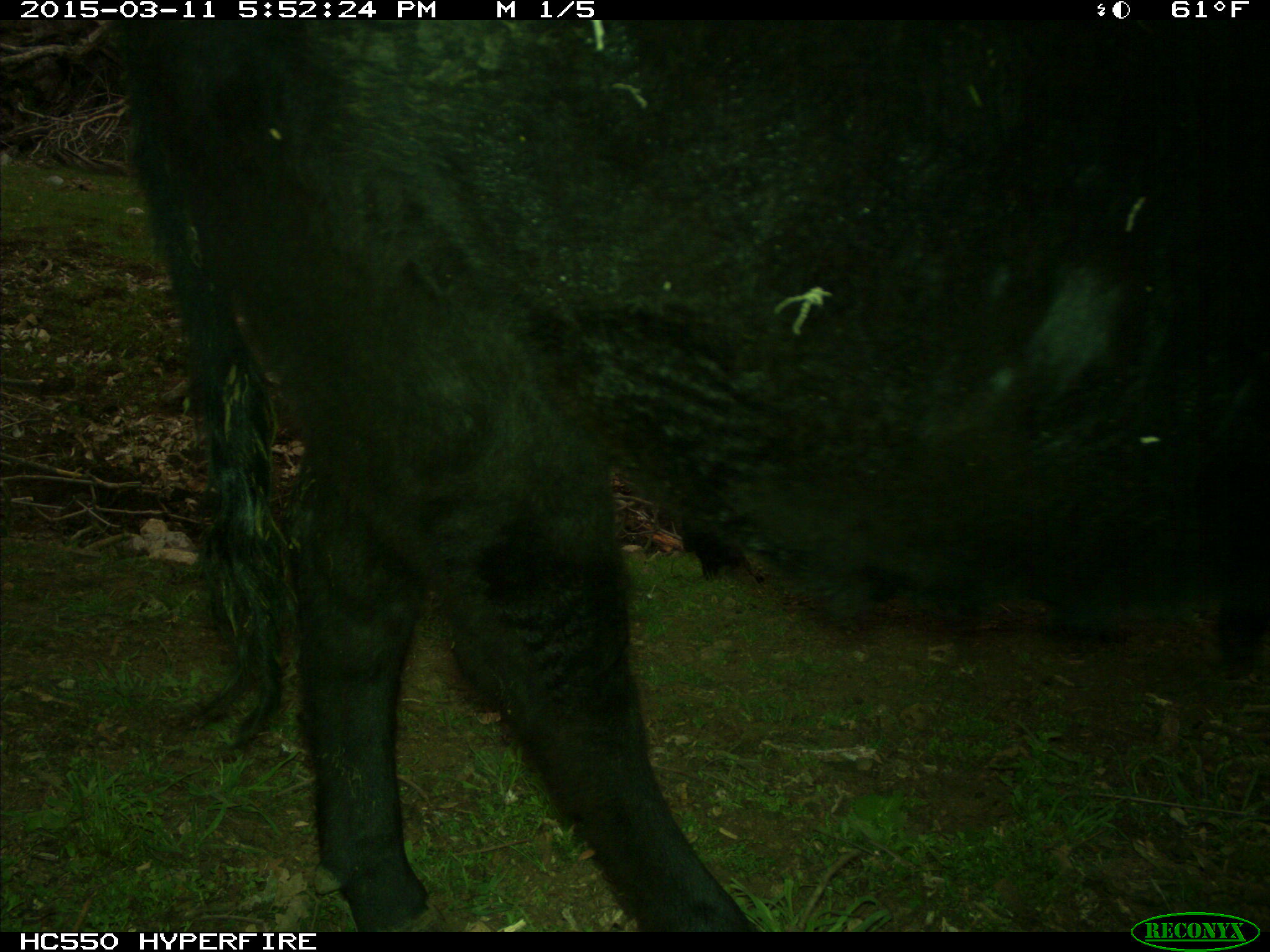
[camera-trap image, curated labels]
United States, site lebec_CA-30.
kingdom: Animalia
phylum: Chordata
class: Mammalia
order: Artiodactyla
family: Bovidae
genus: Bos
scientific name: Bos taurus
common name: domestic cow